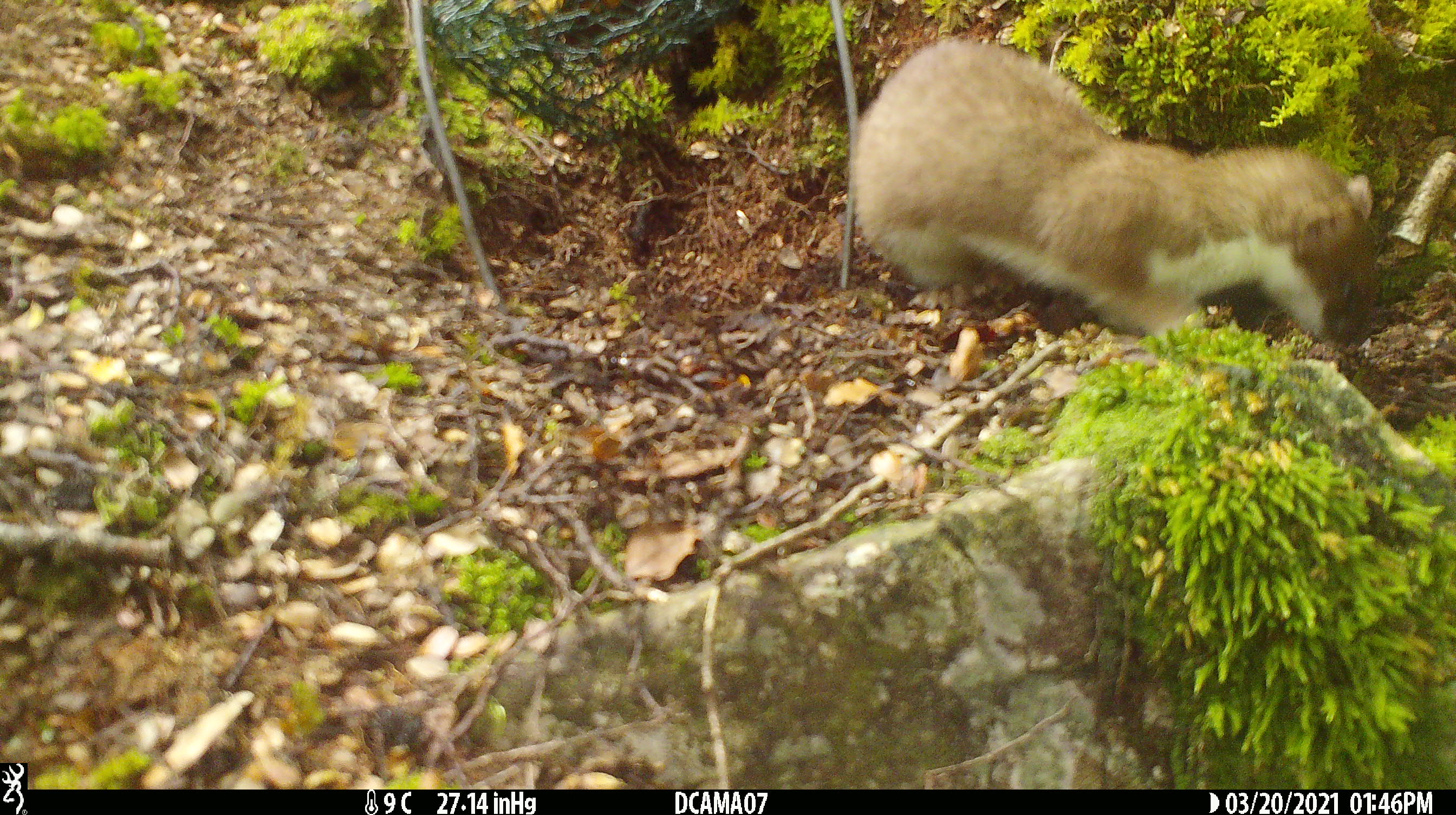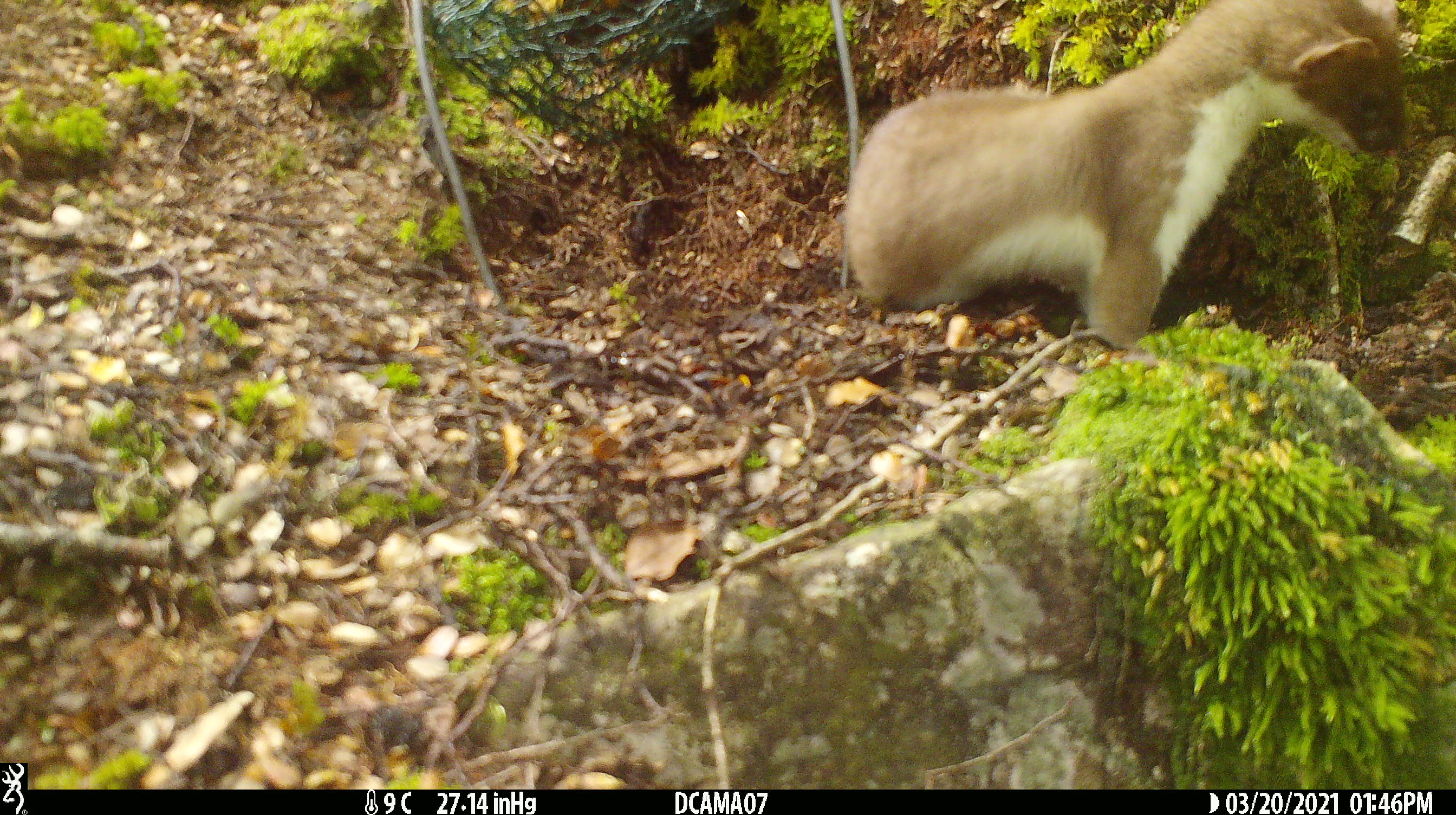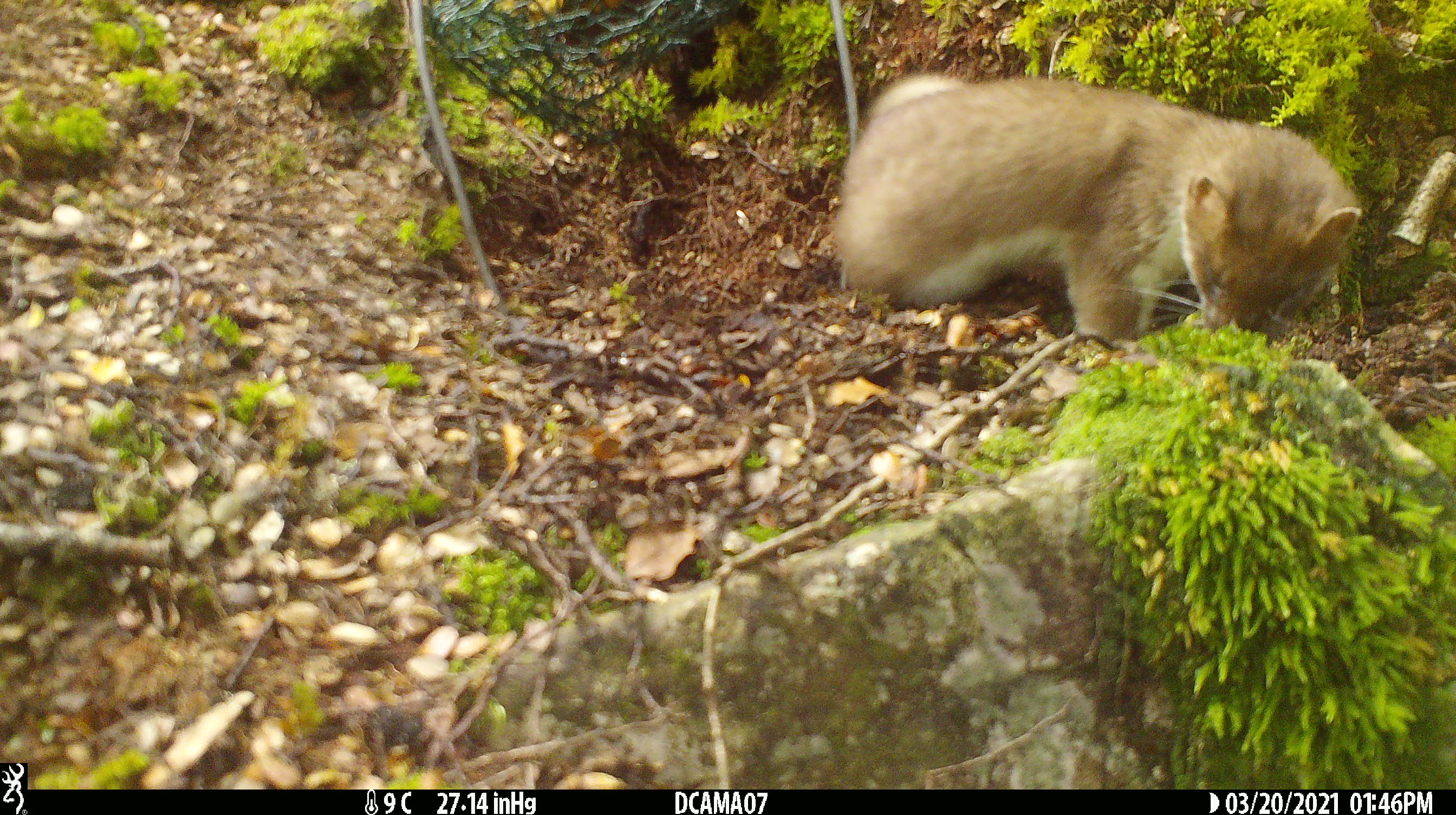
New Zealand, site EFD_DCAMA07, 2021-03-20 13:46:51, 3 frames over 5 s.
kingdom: Animalia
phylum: Chordata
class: Mammalia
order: Carnivora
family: Mustelidae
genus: Mustela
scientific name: Mustela erminea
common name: stoat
Stoat (Mustela erminea).